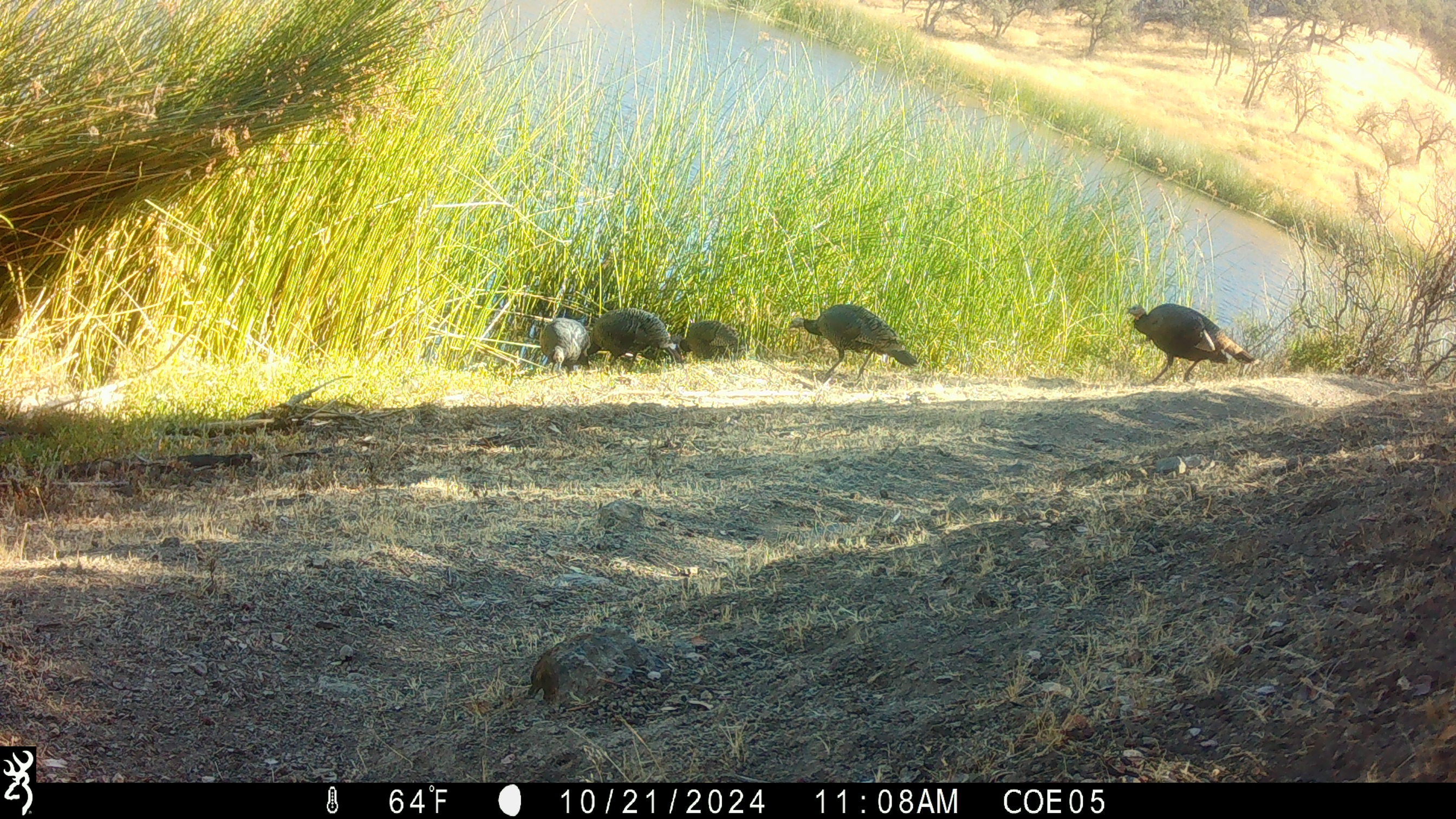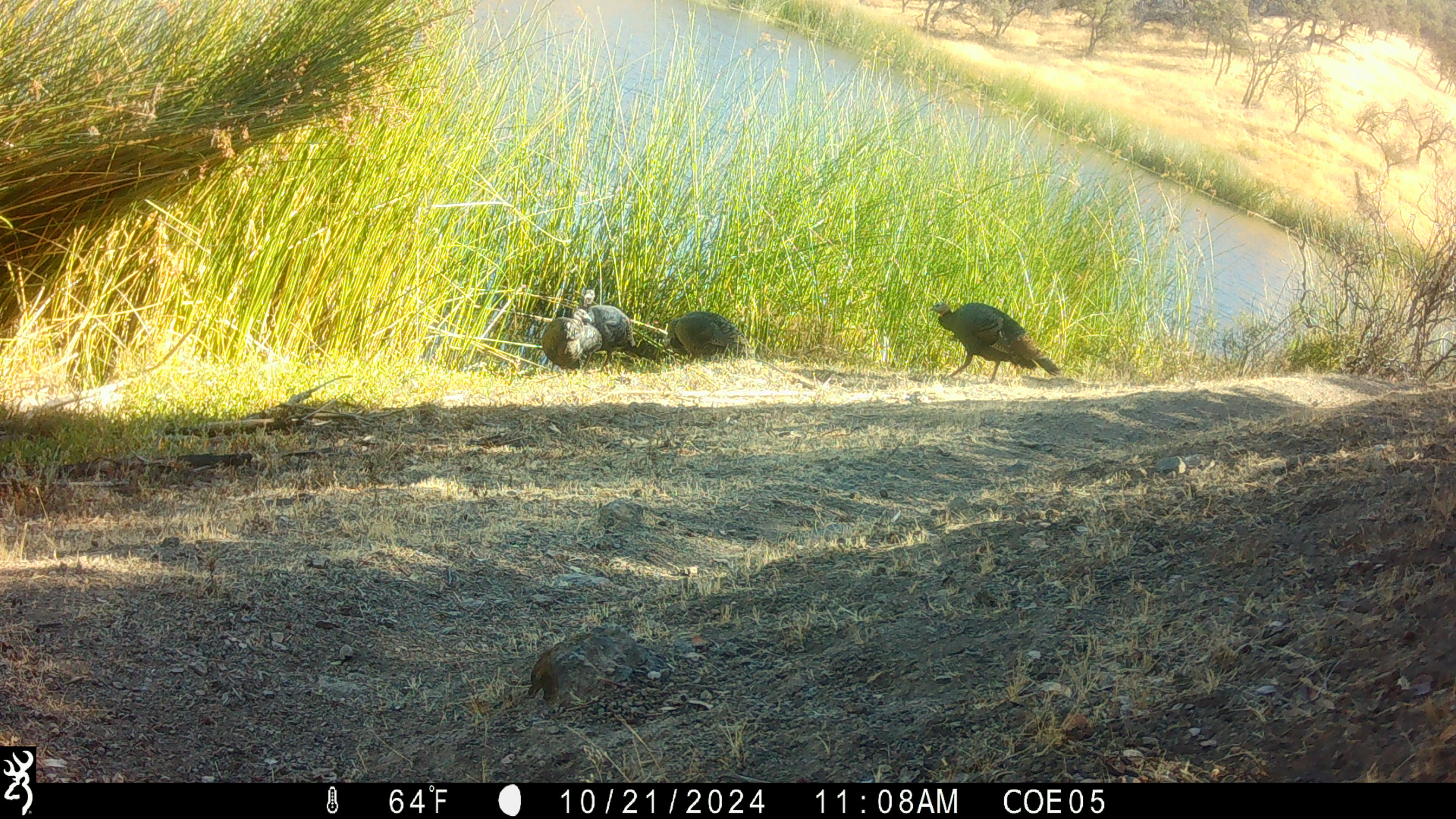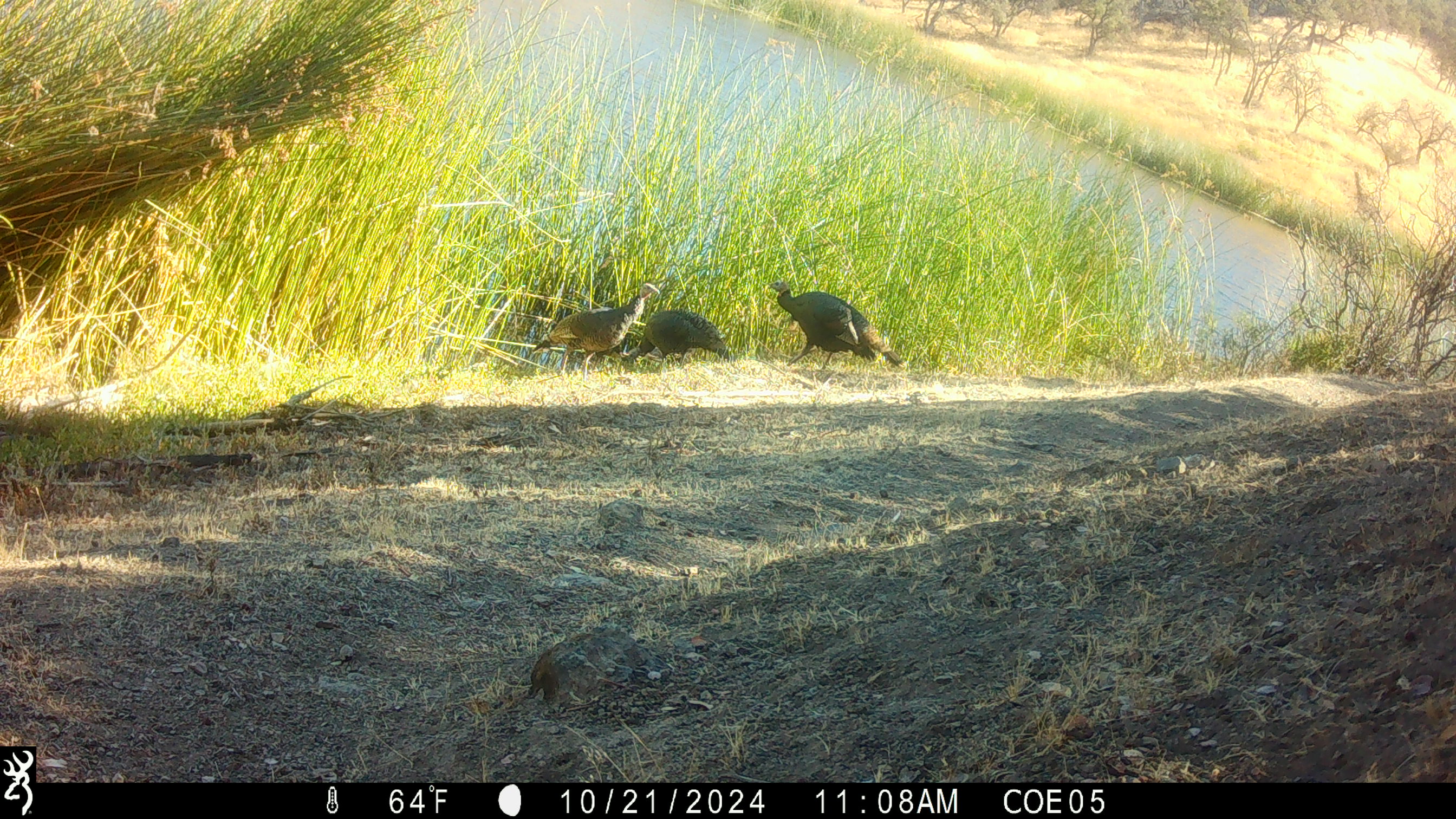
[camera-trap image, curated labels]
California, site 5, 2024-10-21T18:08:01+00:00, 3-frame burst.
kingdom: Animalia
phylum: Chordata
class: Aves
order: Galliformes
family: Phasianidae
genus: Meleagris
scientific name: Meleagris gallopavo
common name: turkey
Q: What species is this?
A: Turkey (Meleagris gallopavo).